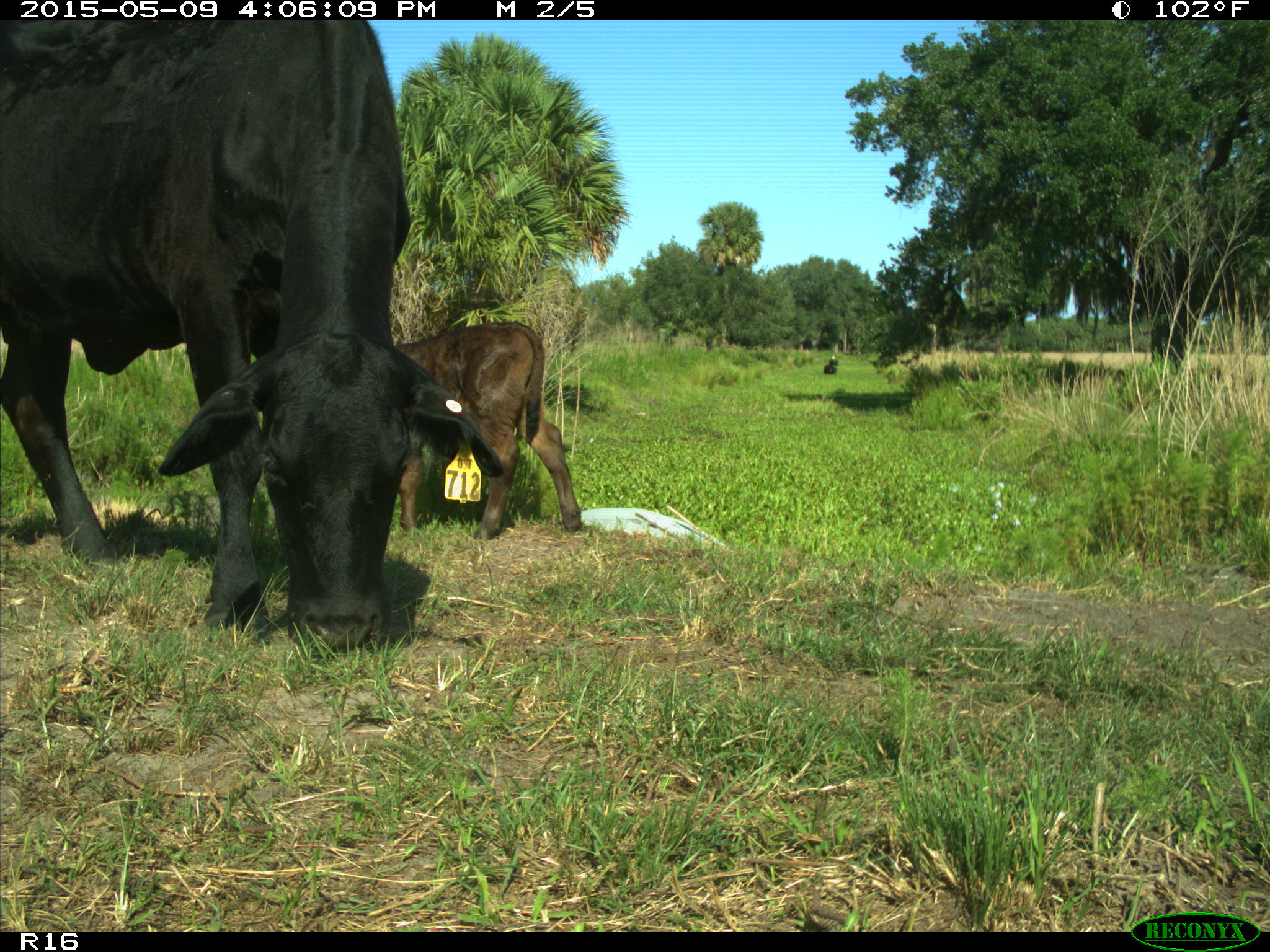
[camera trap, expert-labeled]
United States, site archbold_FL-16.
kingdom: Animalia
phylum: Chordata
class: Mammalia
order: Artiodactyla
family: Bovidae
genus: Bos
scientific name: Bos taurus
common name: domestic cow